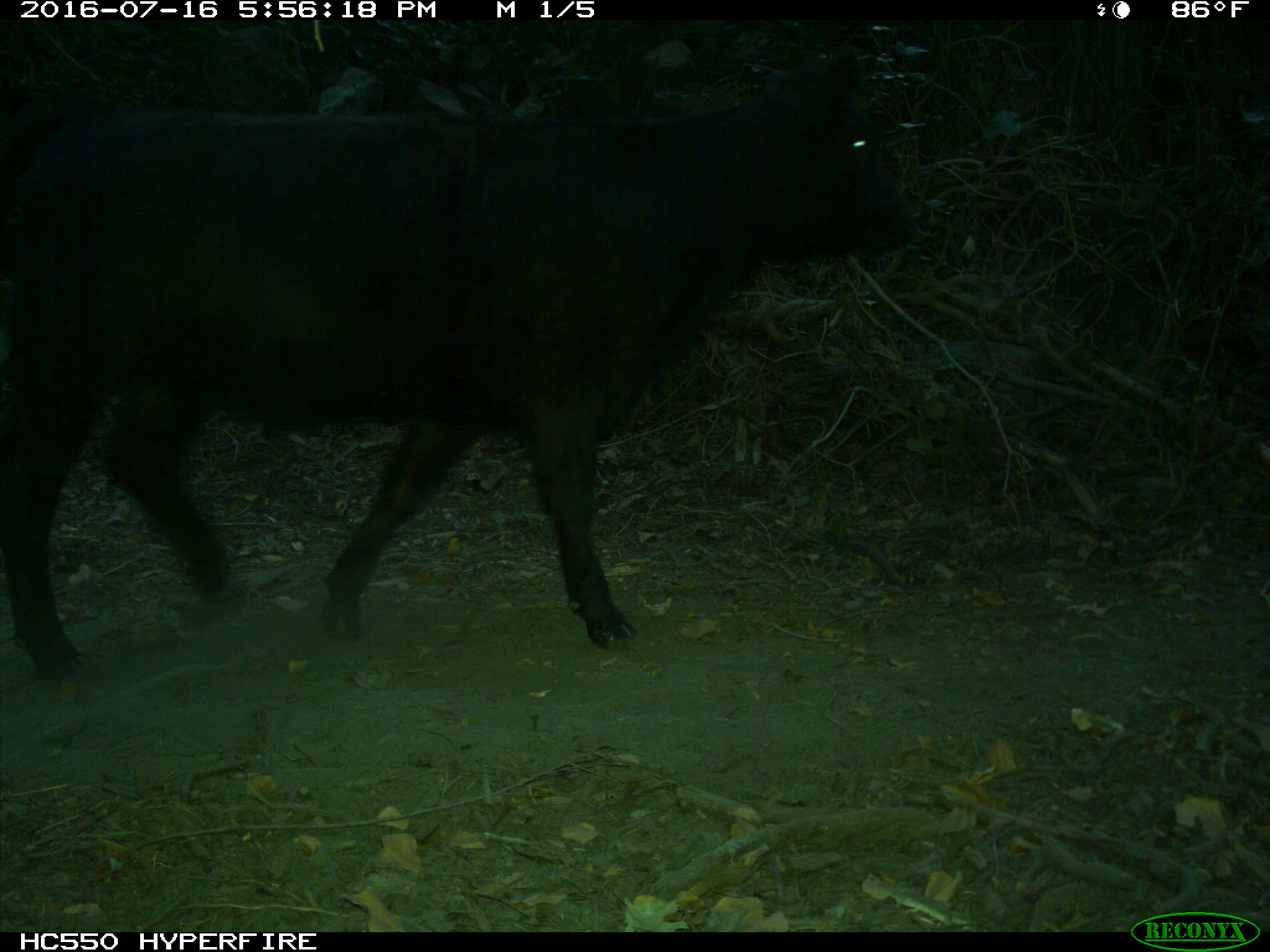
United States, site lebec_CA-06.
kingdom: Animalia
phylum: Chordata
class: Mammalia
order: Artiodactyla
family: Bovidae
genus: Bos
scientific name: Bos taurus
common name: domestic cow